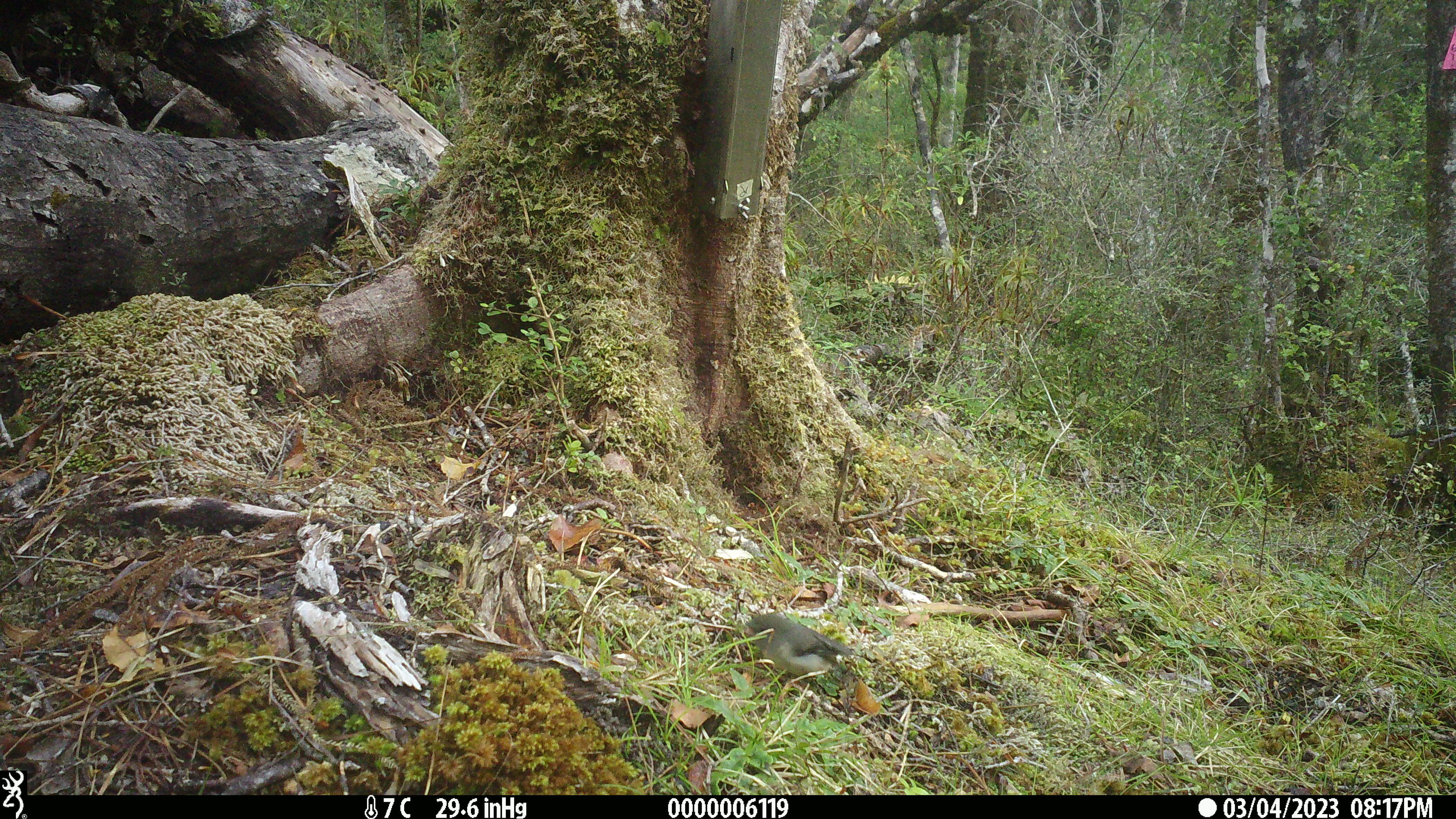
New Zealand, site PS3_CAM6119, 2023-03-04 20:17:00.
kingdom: Animalia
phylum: Chordata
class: Aves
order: Passeriformes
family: Petroicidae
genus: Petroica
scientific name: Petroica macrocephala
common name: tomtit